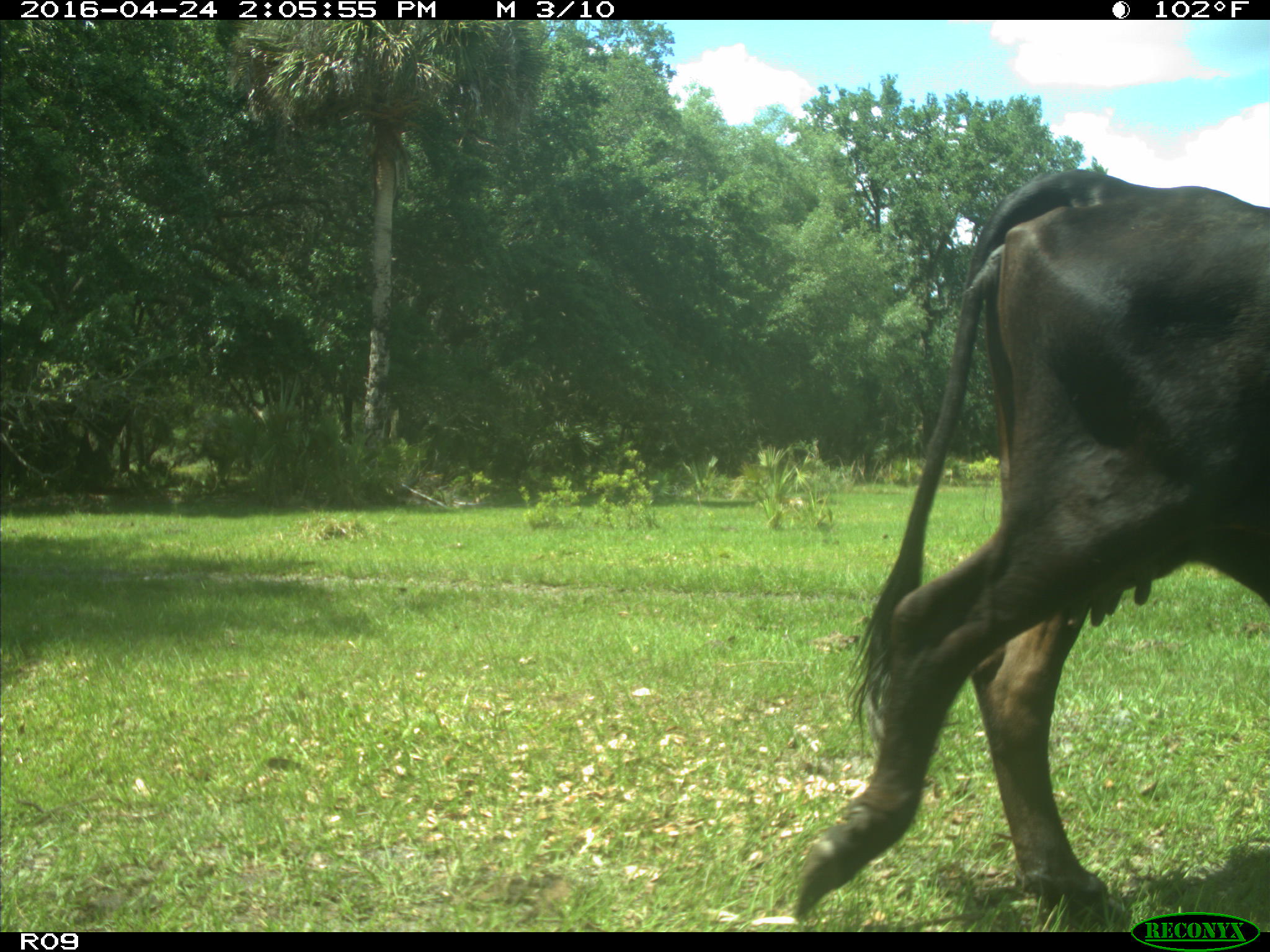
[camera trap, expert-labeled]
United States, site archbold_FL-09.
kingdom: Animalia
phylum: Chordata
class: Mammalia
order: Artiodactyla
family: Bovidae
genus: Bos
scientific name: Bos taurus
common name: domestic cow